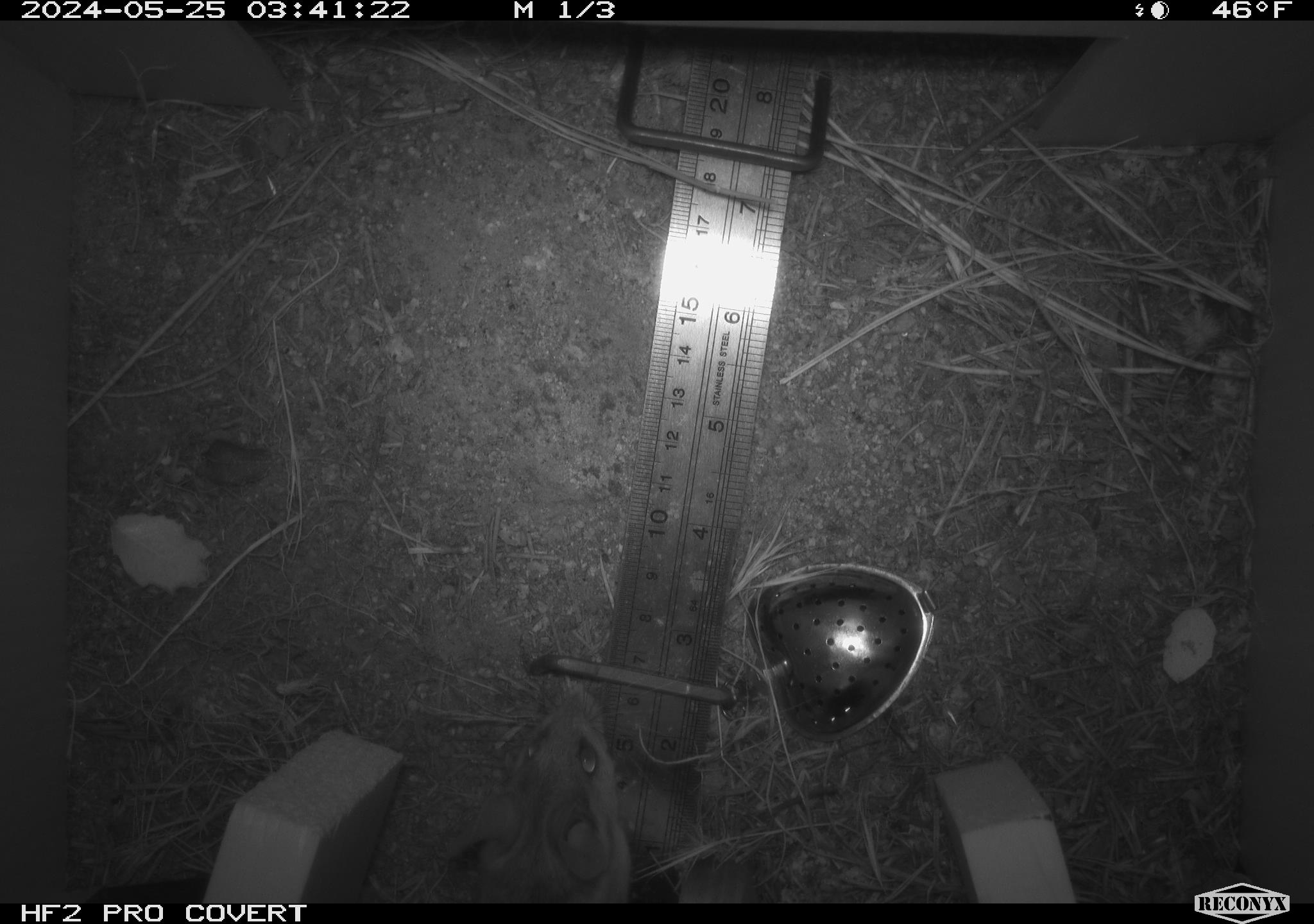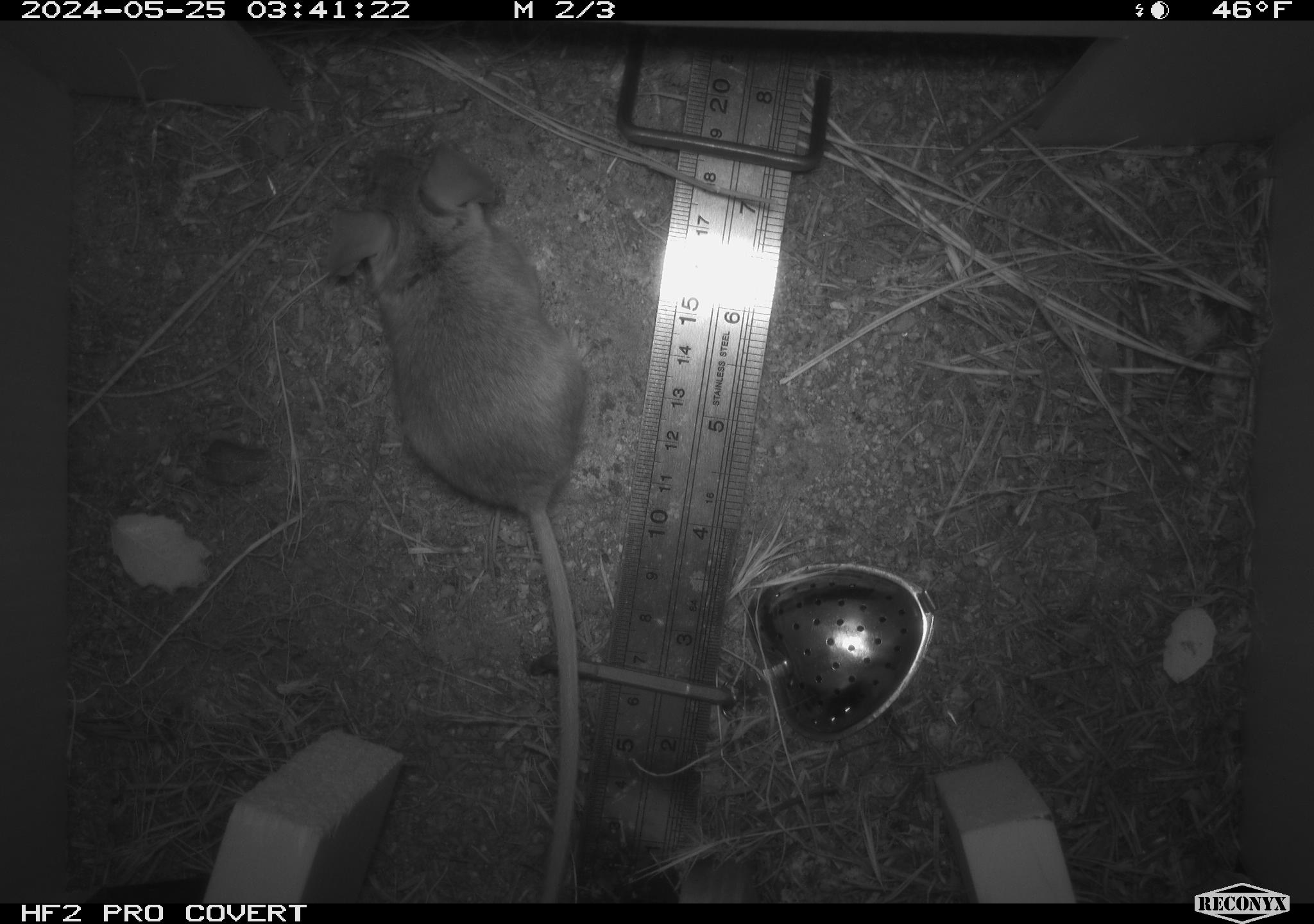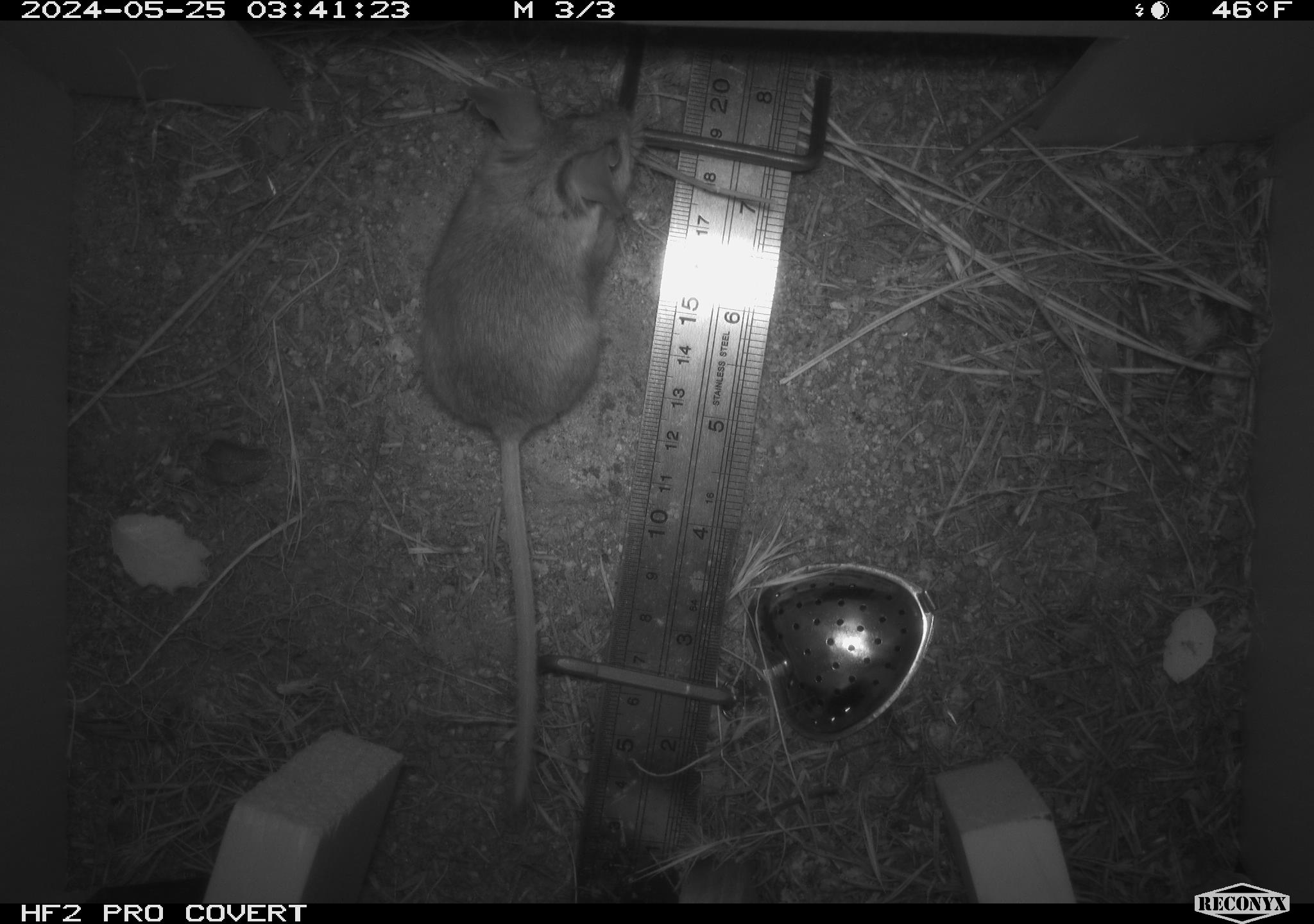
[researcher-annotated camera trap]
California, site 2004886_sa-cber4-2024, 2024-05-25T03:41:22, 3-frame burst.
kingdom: Animalia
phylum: Chordata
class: Mammalia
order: Rodentia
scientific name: Rodentia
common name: mouse species